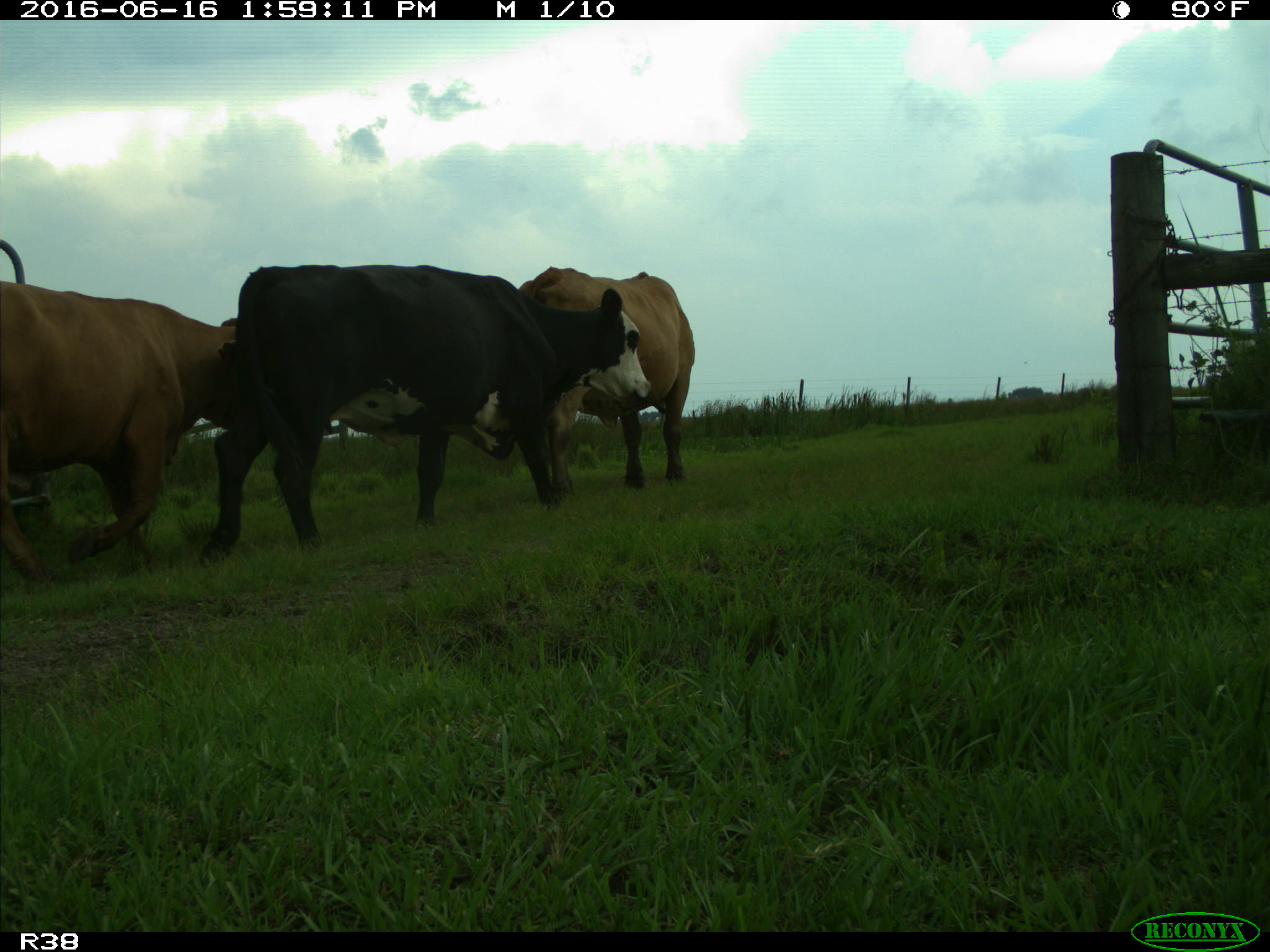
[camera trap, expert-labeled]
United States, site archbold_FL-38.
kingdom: Animalia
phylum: Chordata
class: Mammalia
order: Artiodactyla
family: Bovidae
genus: Bos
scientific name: Bos taurus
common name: domestic cow